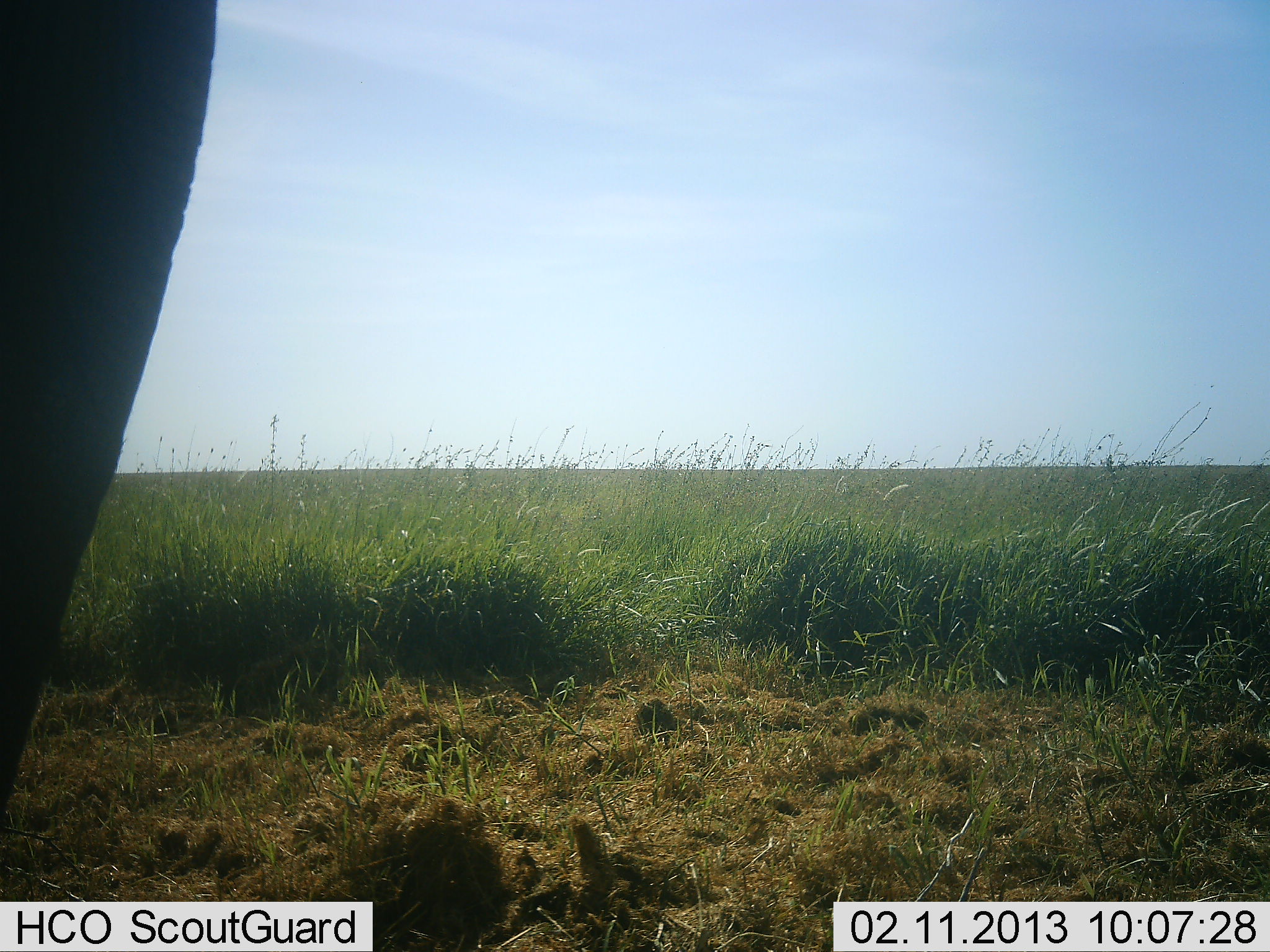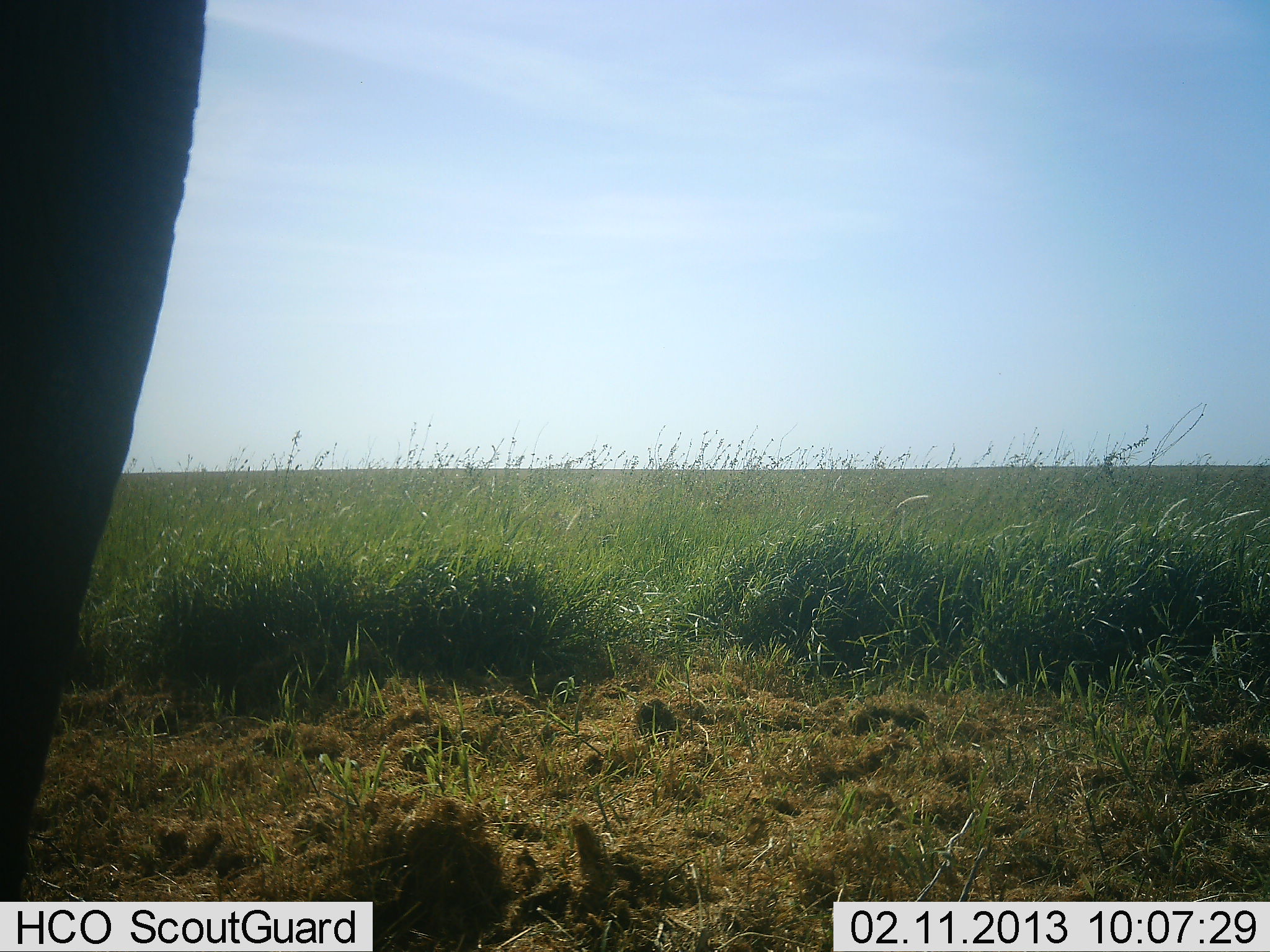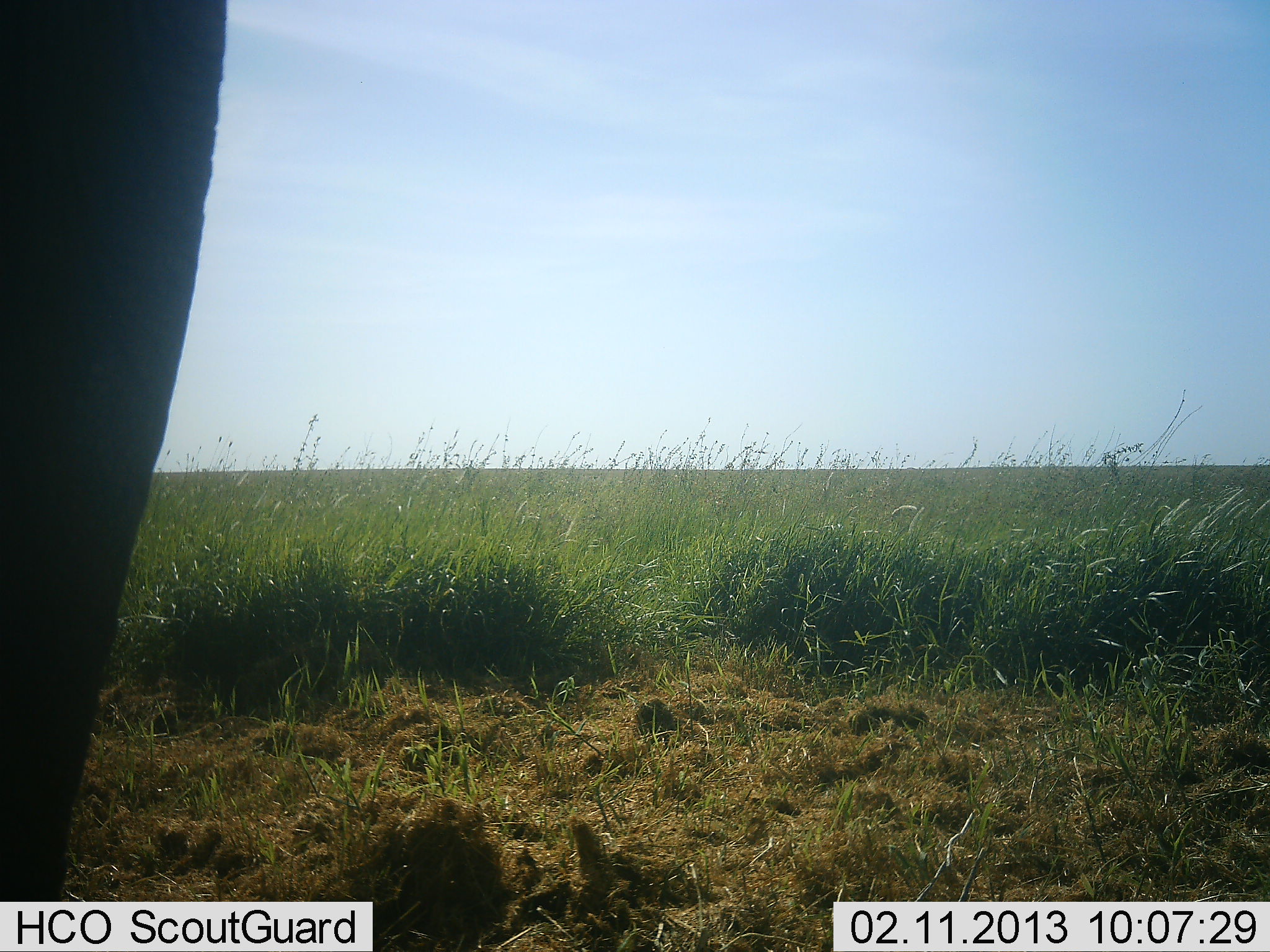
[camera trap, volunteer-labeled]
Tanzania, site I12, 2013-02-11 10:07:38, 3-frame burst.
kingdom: Animalia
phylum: Chordata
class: Mammalia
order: Proboscidea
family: Elephantidae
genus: Loxodonta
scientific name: Loxodonta africana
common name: african bush elephant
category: elephant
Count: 1.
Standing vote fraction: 94%.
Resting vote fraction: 0%.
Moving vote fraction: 6%.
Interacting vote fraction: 0%.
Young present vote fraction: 0%.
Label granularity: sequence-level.